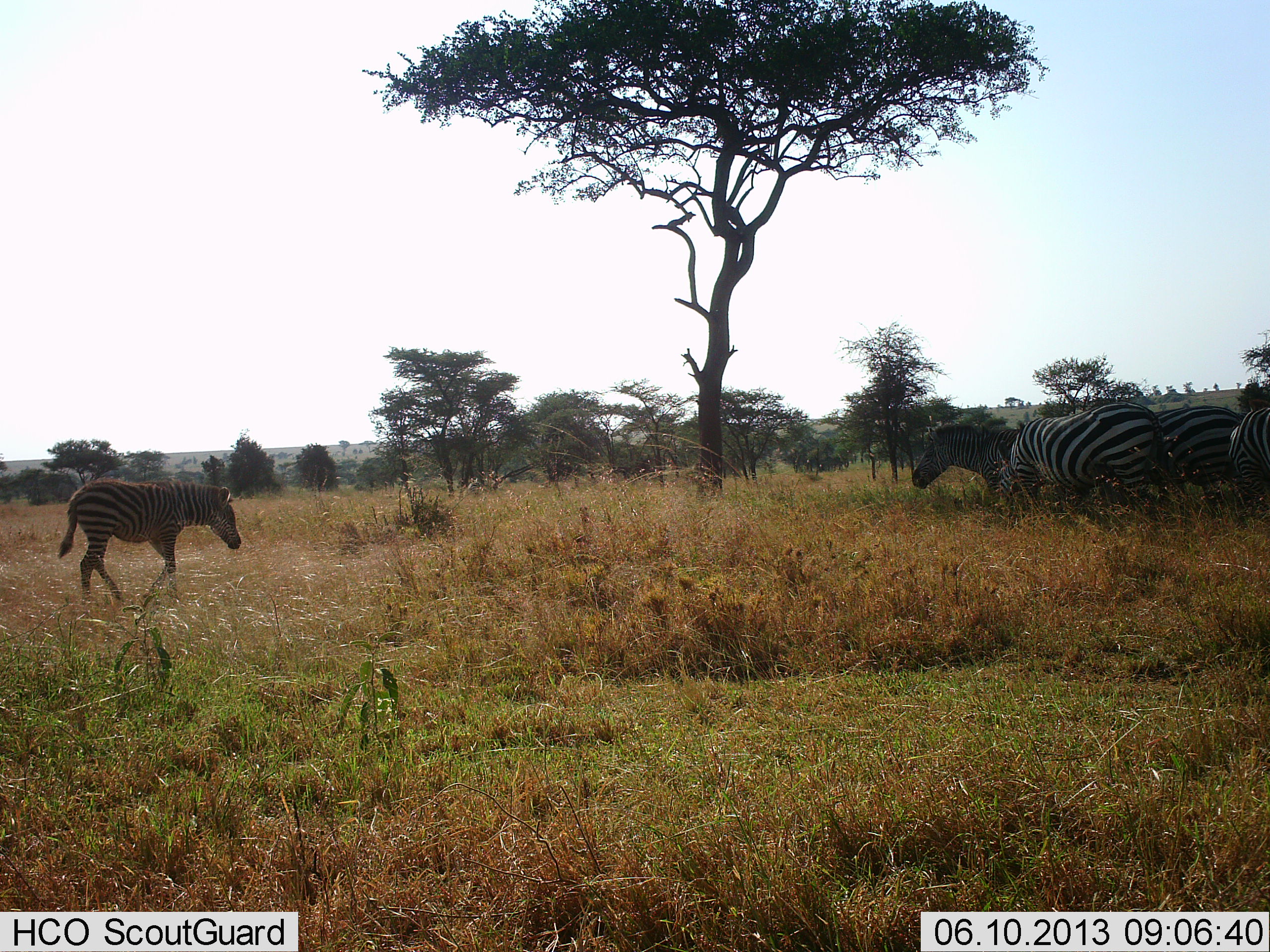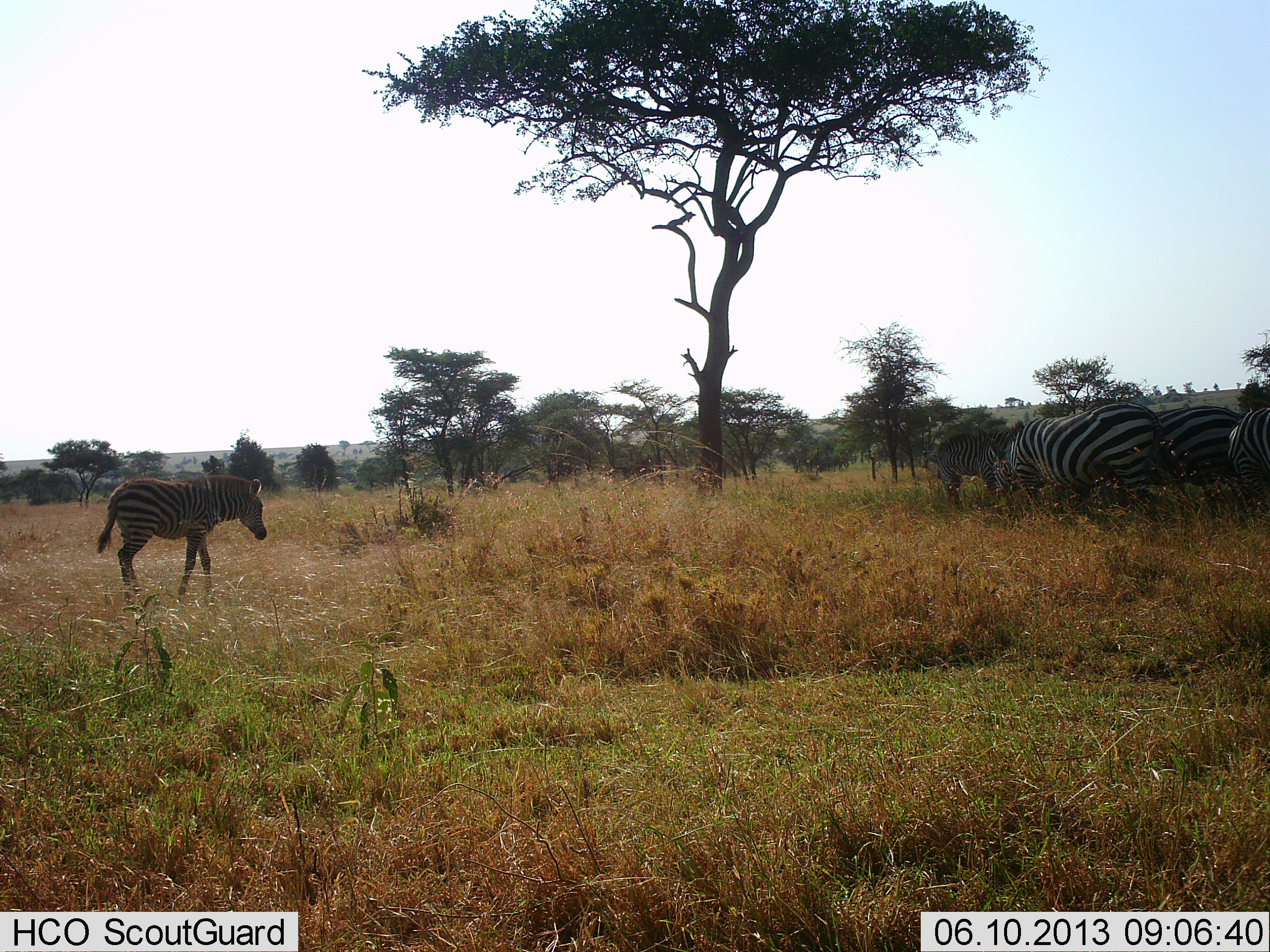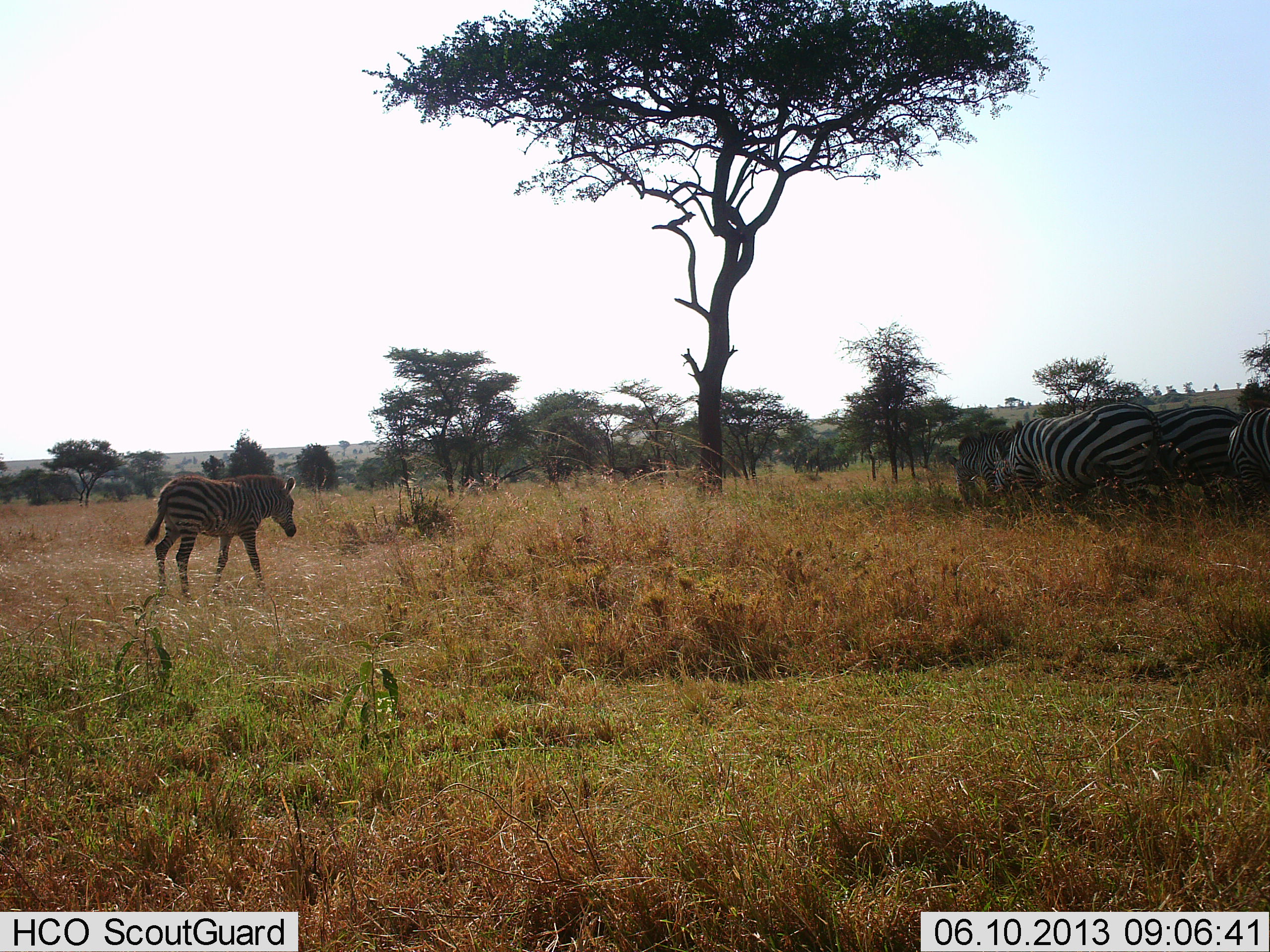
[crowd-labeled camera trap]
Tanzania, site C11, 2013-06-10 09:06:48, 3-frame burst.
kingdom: Animalia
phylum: Chordata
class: Mammalia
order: Perissodactyla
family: Equidae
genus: Equus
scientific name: Equus quagga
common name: plains zebra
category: zebra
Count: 5.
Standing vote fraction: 75%.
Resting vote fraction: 10%.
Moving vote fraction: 80%.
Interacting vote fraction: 15%.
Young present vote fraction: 35%.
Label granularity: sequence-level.